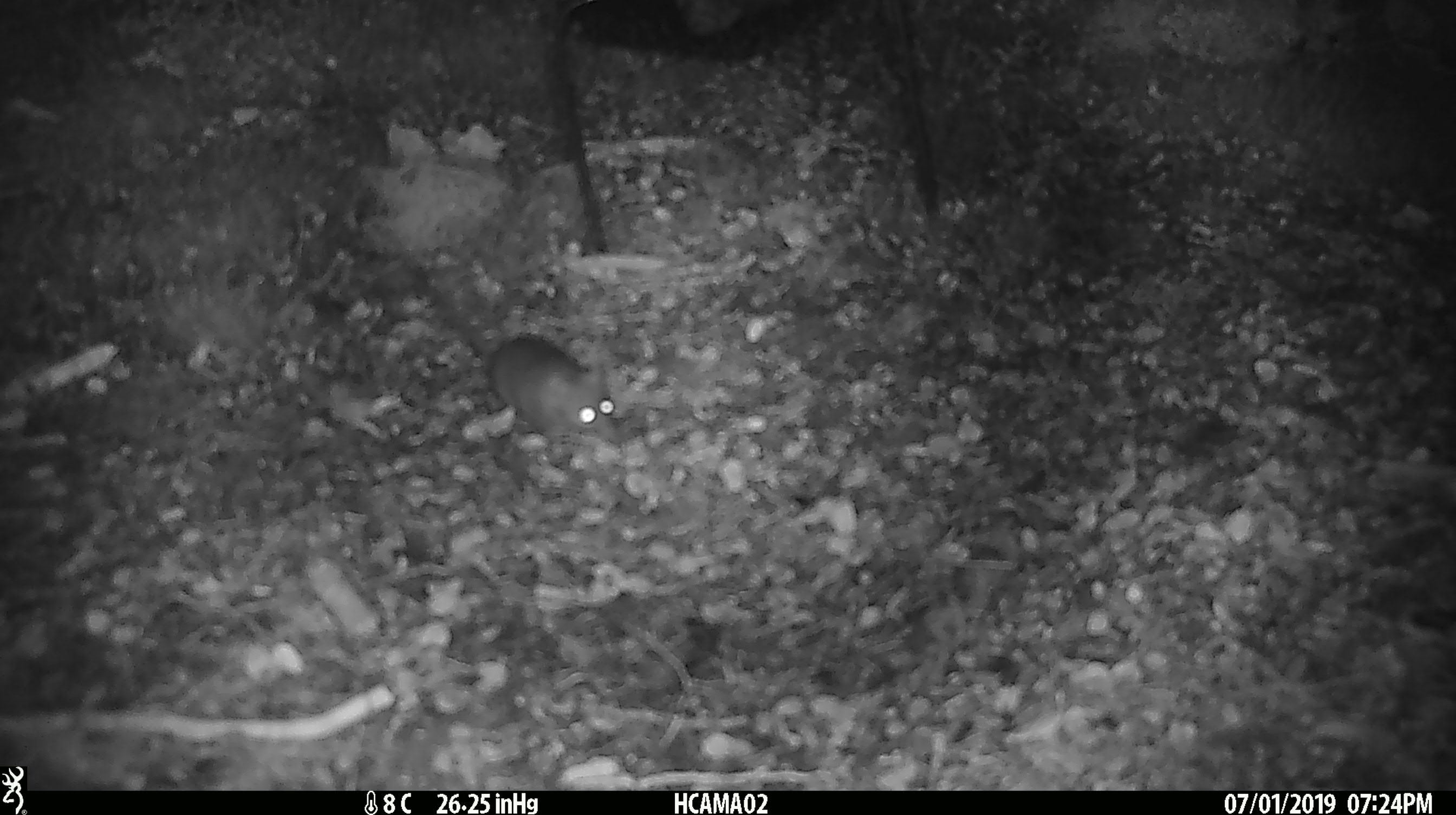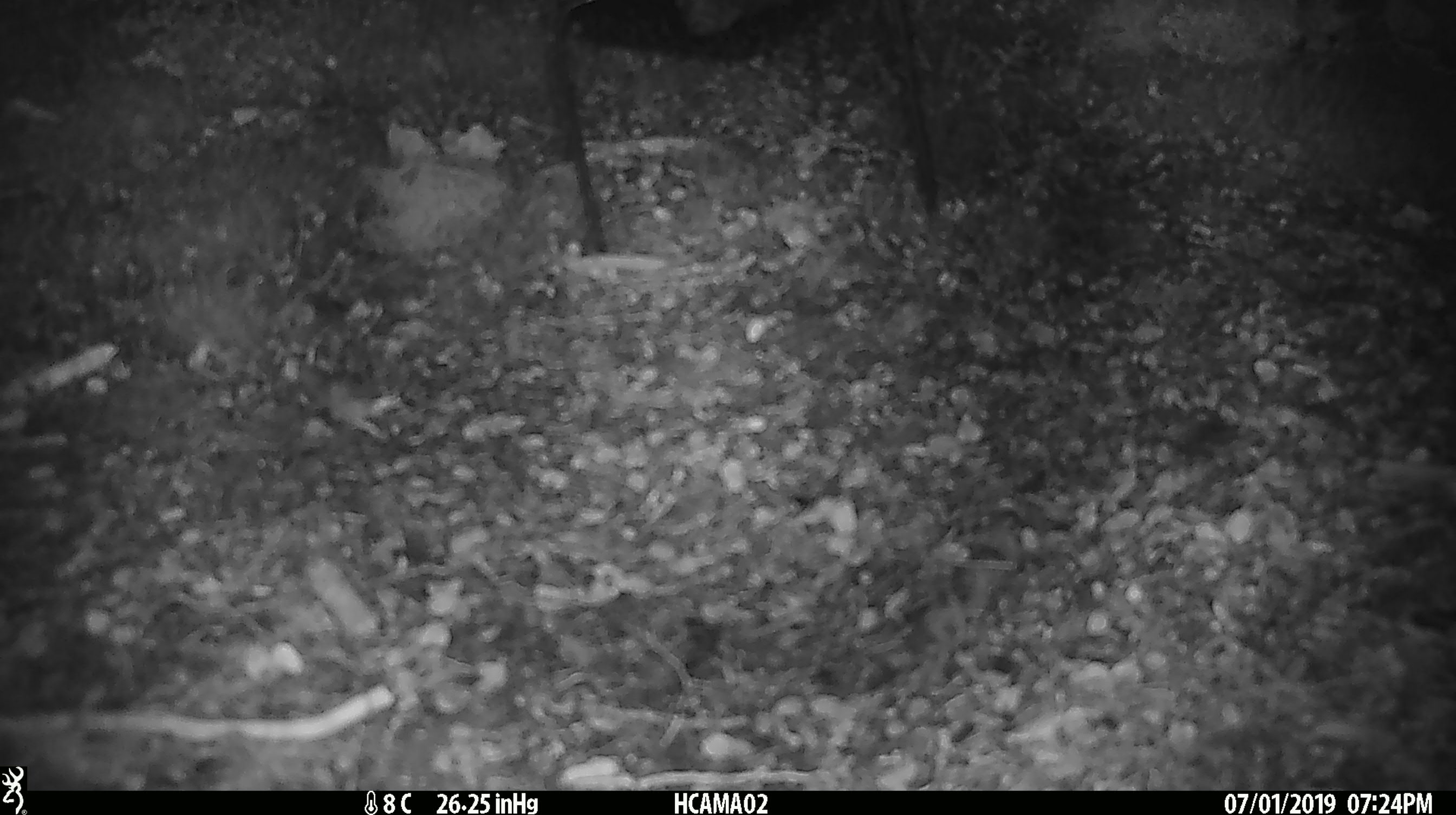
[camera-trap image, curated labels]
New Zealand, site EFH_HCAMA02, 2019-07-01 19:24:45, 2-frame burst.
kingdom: Animalia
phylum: Chordata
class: Mammalia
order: Rodentia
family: Muridae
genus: Mus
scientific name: Mus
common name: mouse